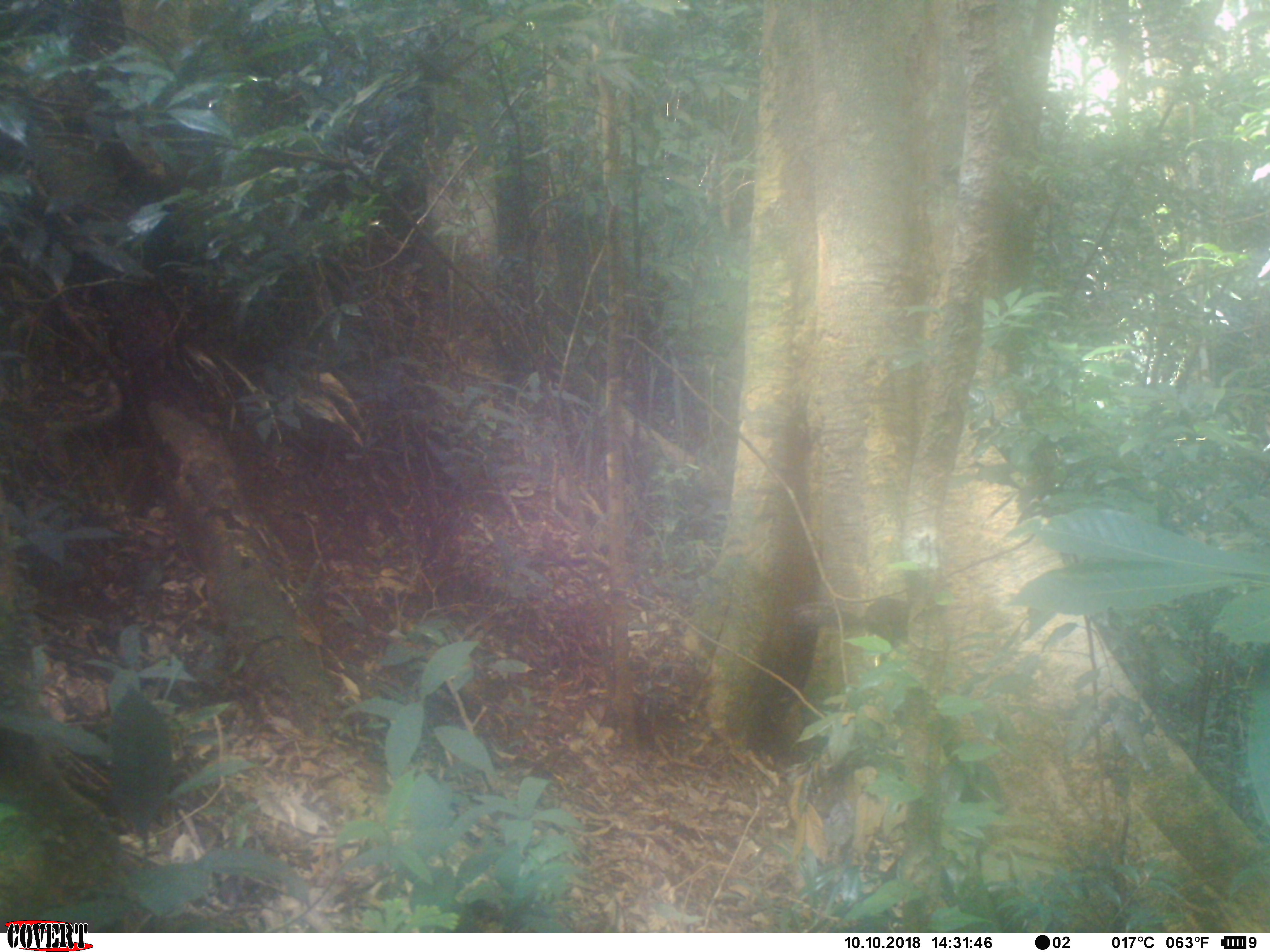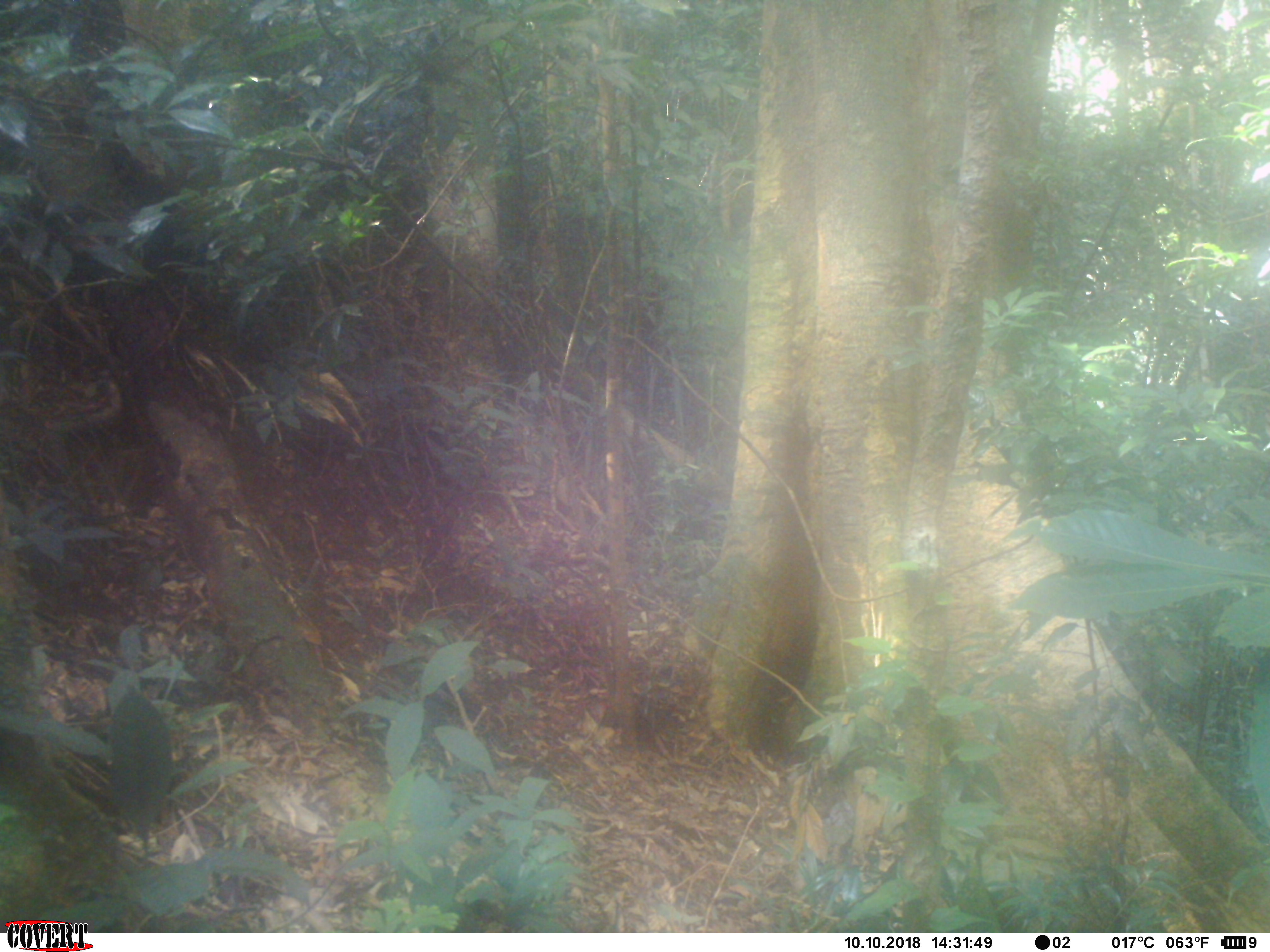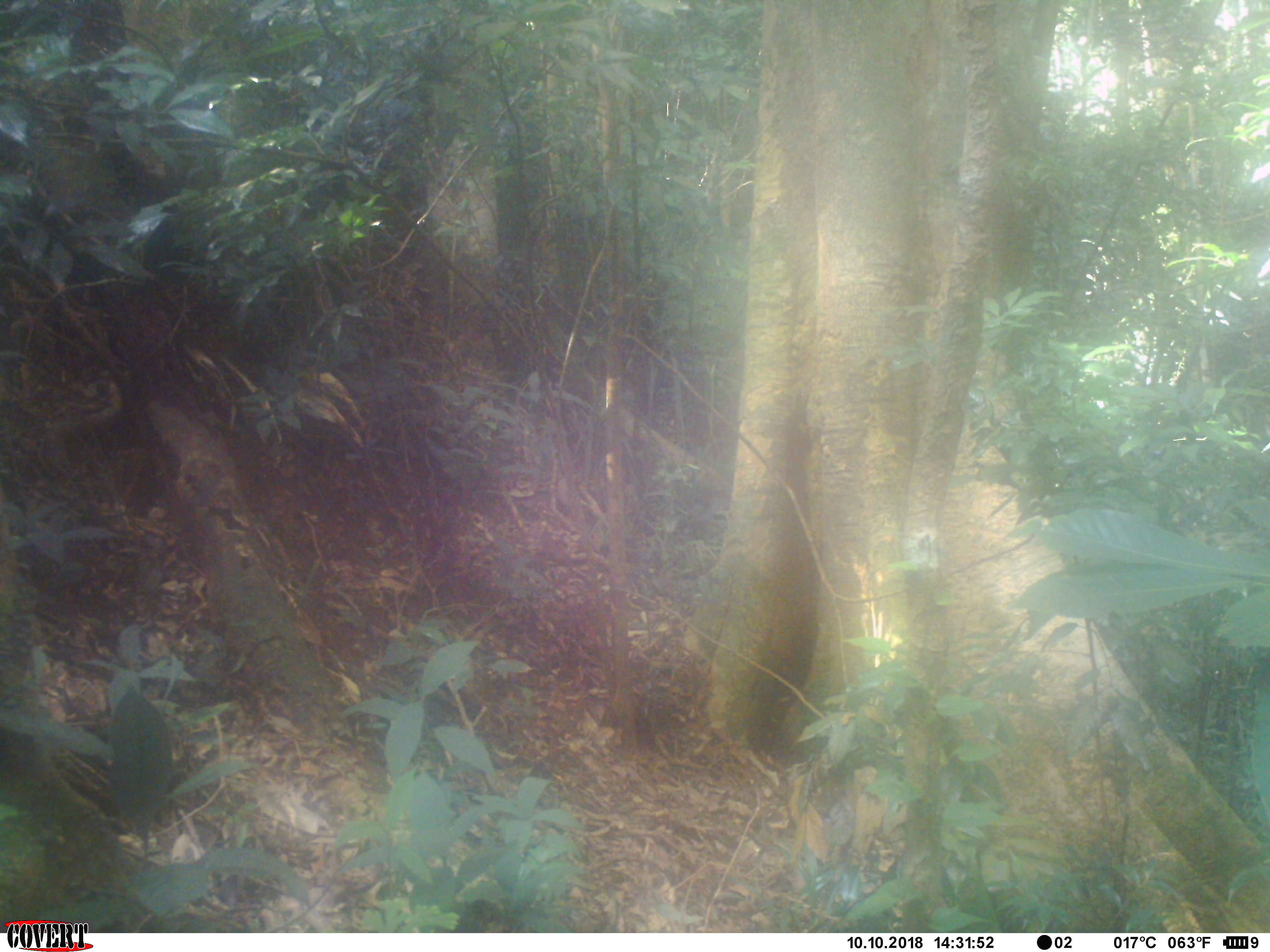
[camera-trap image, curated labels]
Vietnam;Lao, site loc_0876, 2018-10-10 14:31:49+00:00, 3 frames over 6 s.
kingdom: Animalia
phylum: Chordata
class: Mammalia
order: Rodentia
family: Sciuridae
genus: Dremomys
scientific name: Dremomys rufigenis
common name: red-cheeked squirrel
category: red cheeked squirrel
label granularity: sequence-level